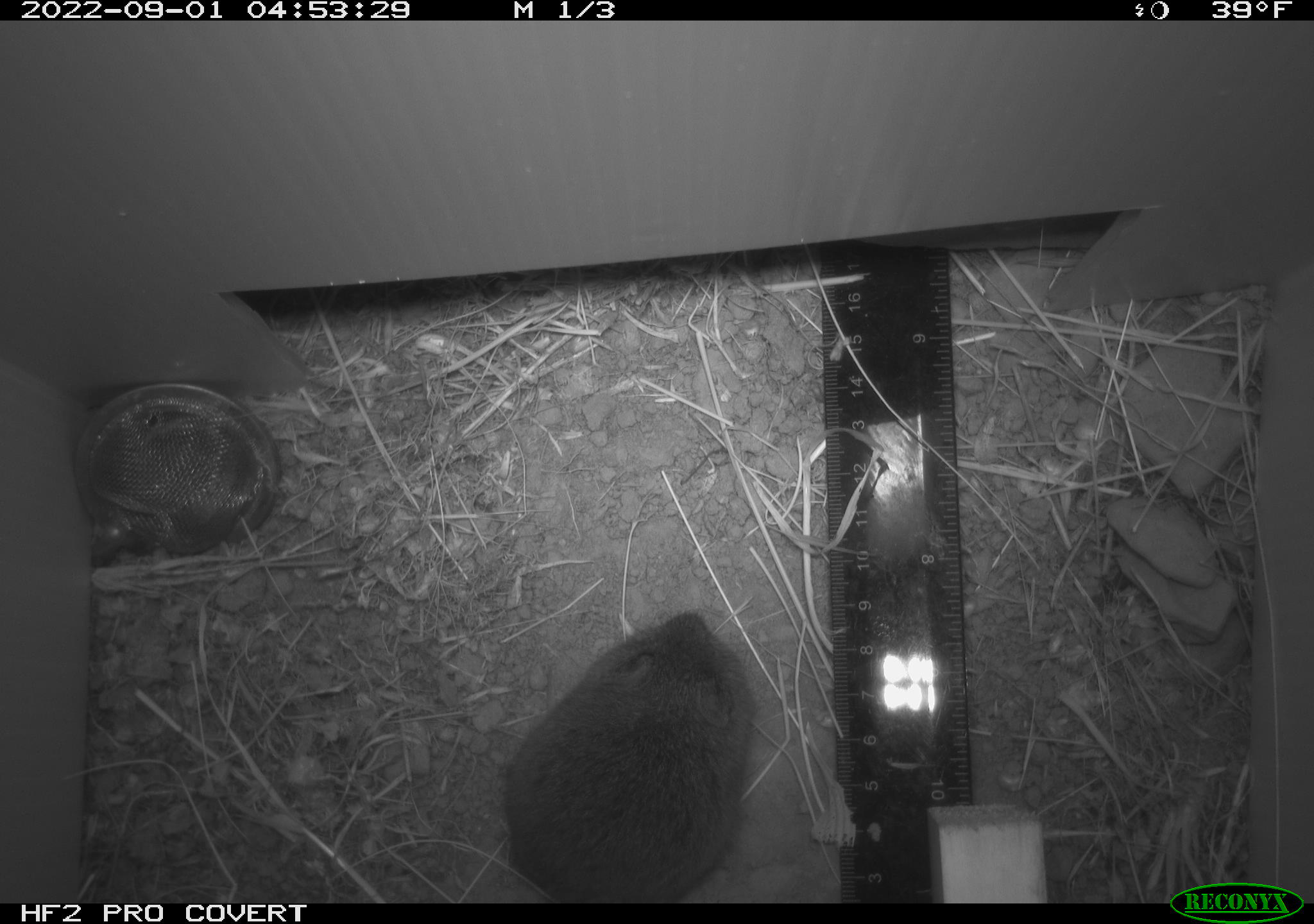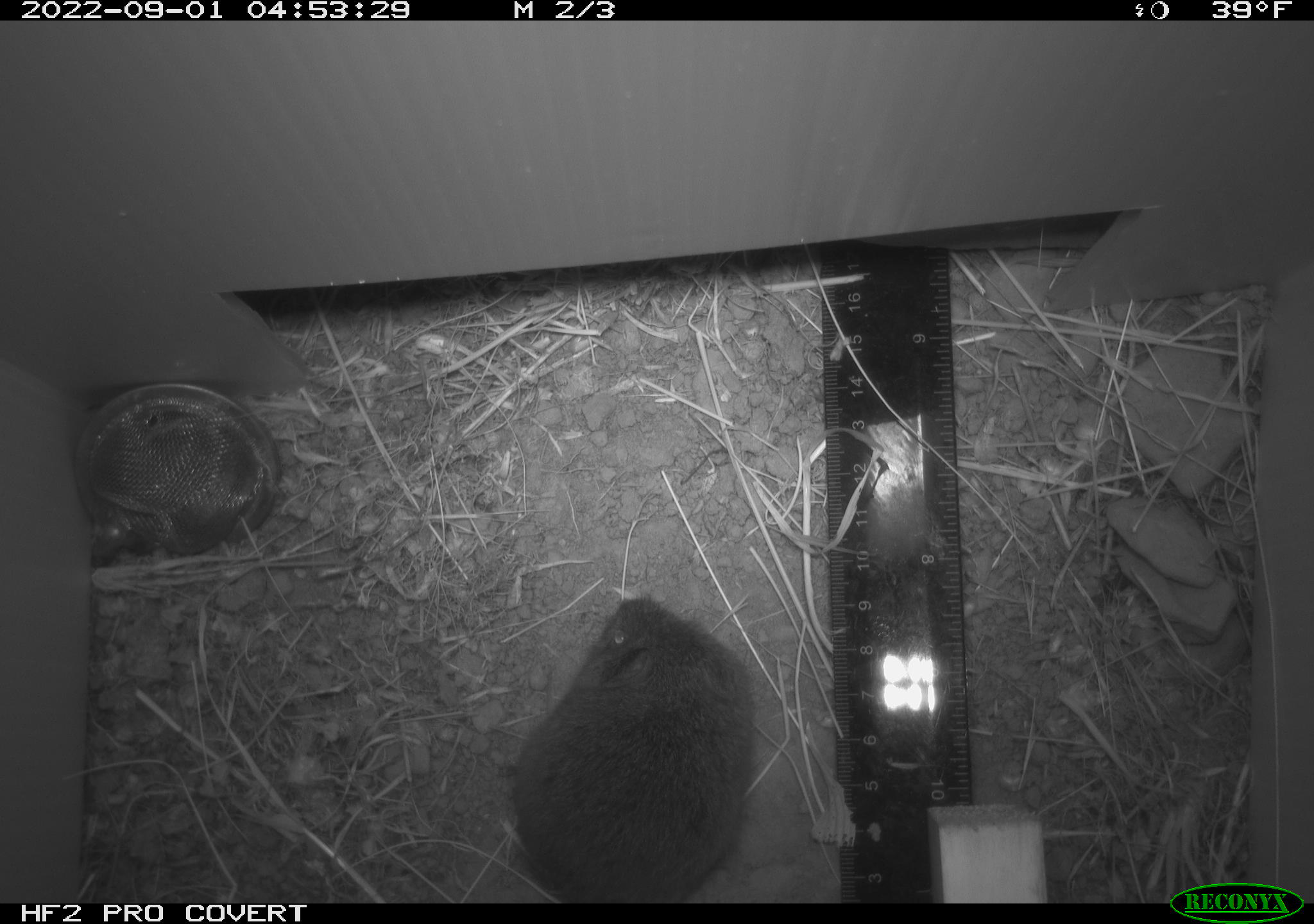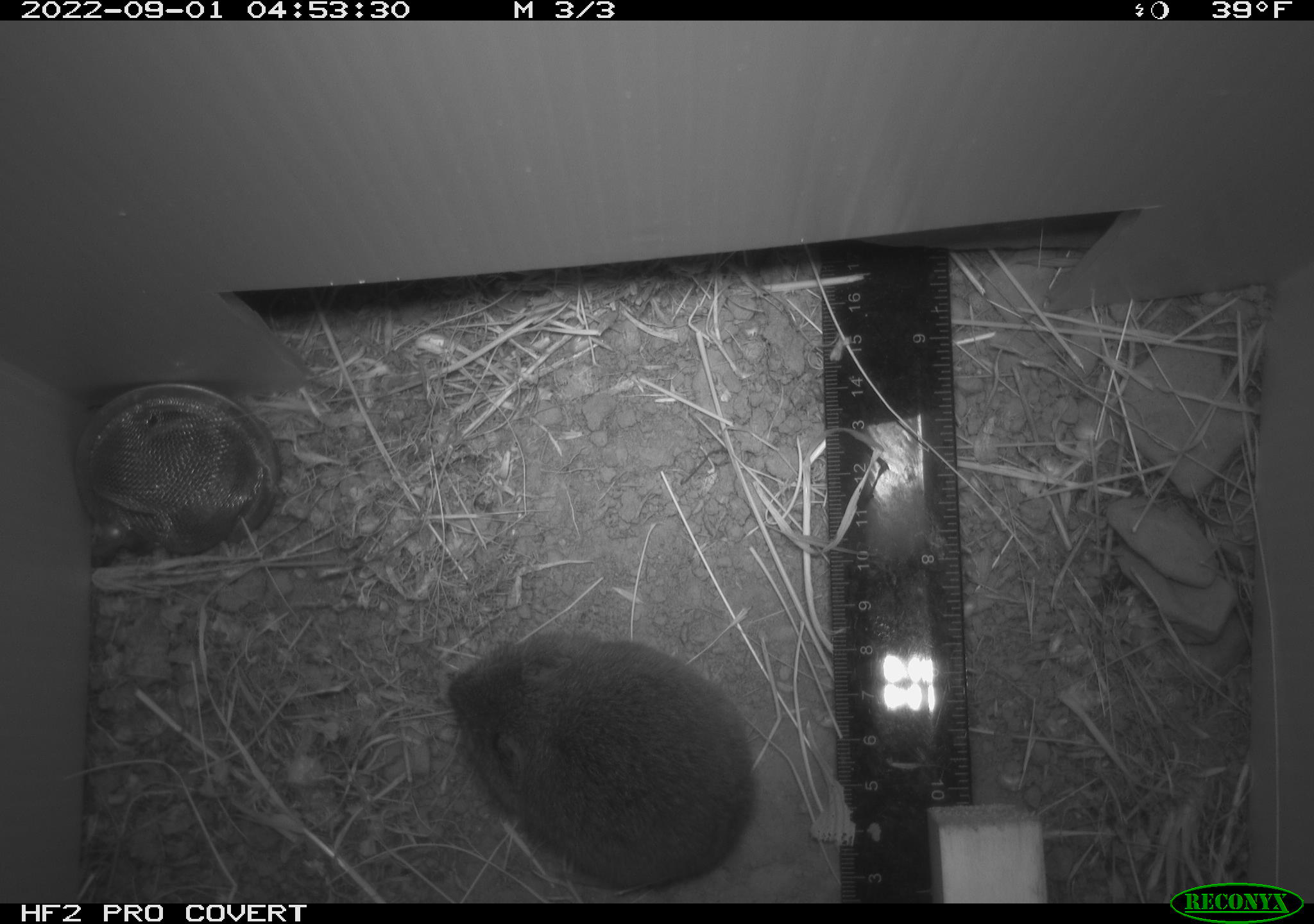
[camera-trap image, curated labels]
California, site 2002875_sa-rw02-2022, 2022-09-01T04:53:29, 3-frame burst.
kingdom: Animalia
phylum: Chordata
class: Mammalia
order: Rodentia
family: Cricetidae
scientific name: Arvicolinae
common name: voles, lemmings, and muskrats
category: arvicolinae subfamily